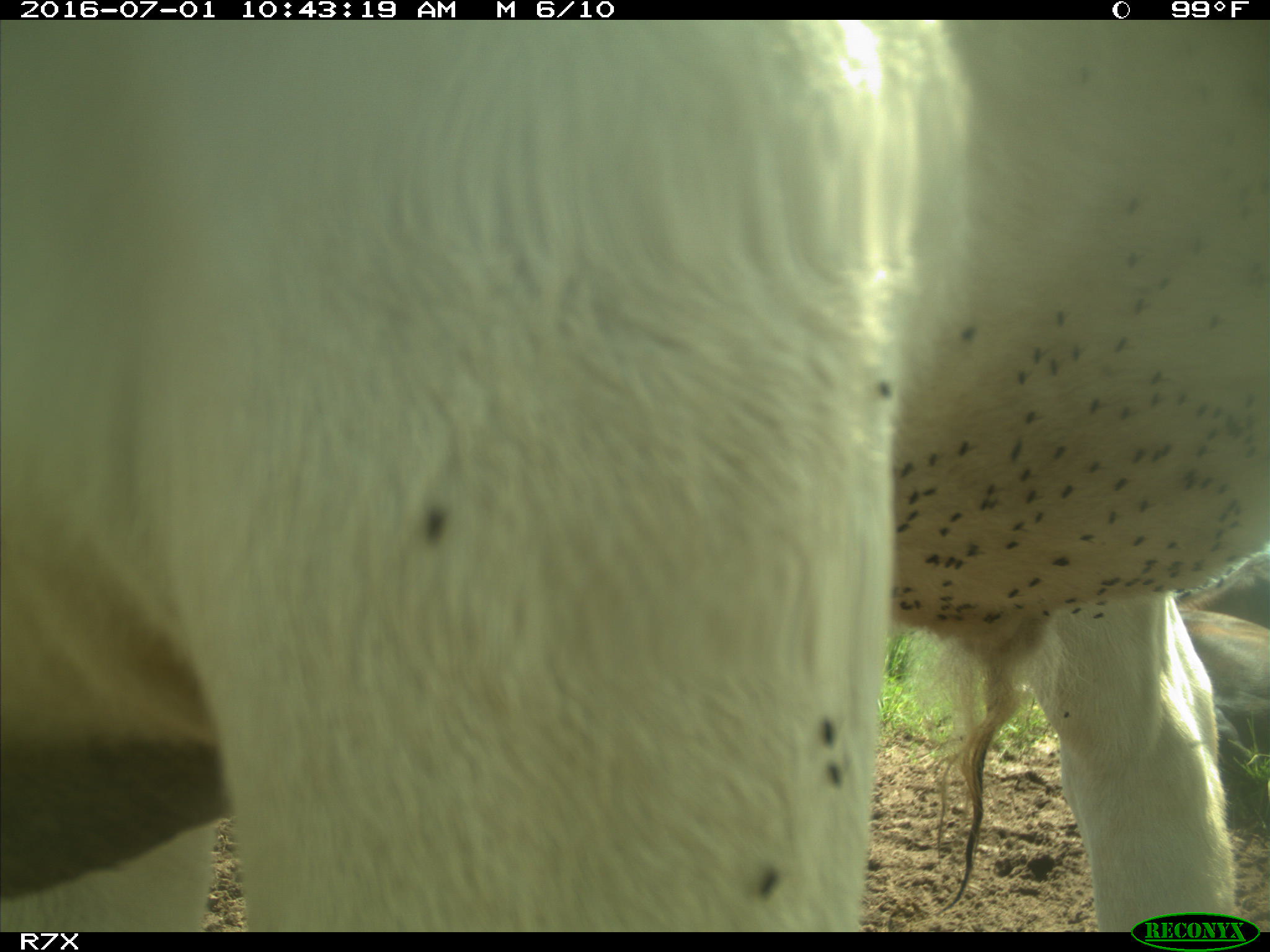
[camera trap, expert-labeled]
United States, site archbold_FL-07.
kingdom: Animalia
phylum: Chordata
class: Mammalia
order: Artiodactyla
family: Bovidae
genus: Bos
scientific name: Bos taurus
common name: domestic cow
Bos taurus (domestic cow).